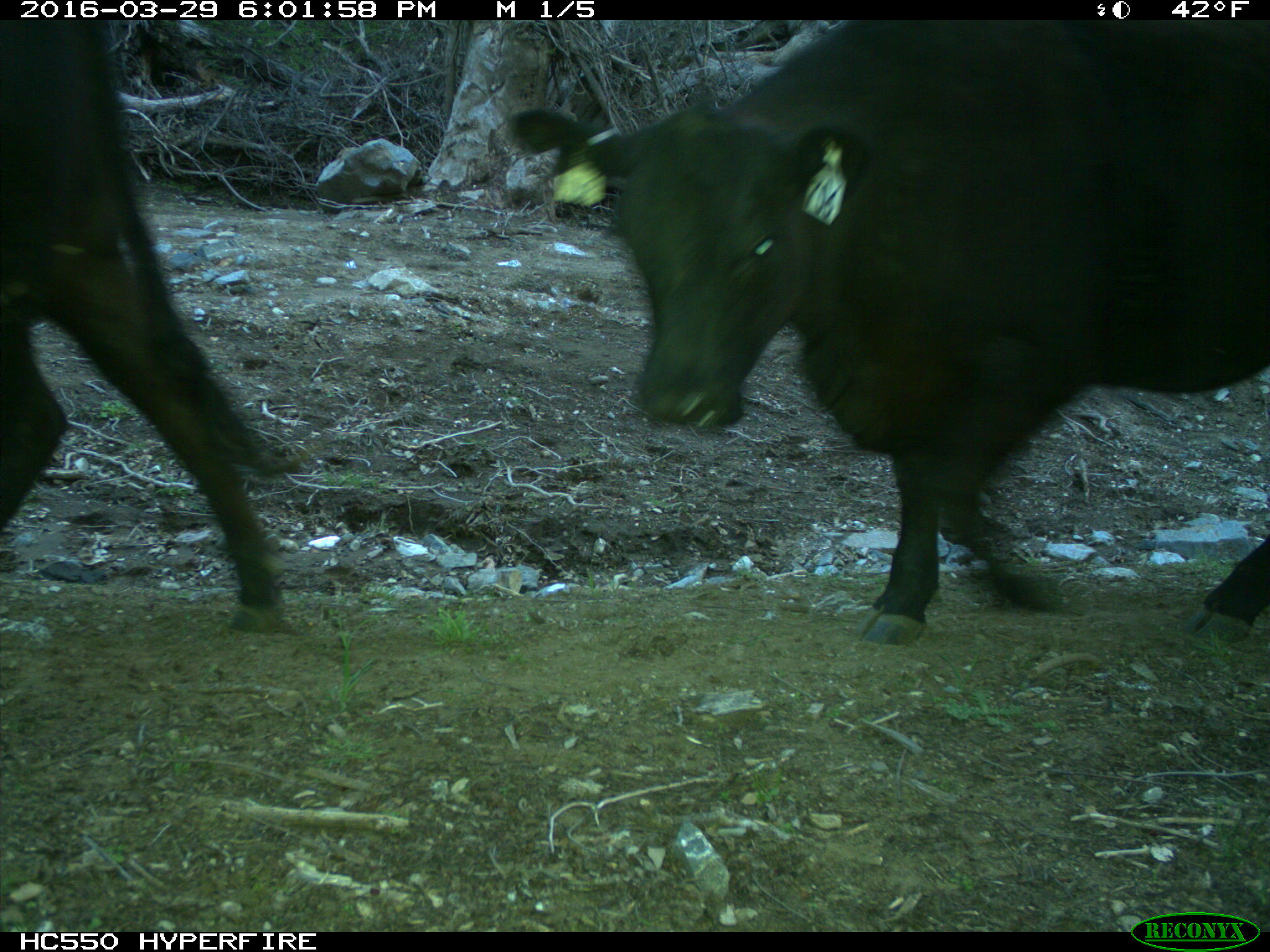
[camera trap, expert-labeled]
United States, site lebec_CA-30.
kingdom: Animalia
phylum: Chordata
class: Mammalia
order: Artiodactyla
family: Bovidae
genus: Bos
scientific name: Bos taurus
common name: domestic cow